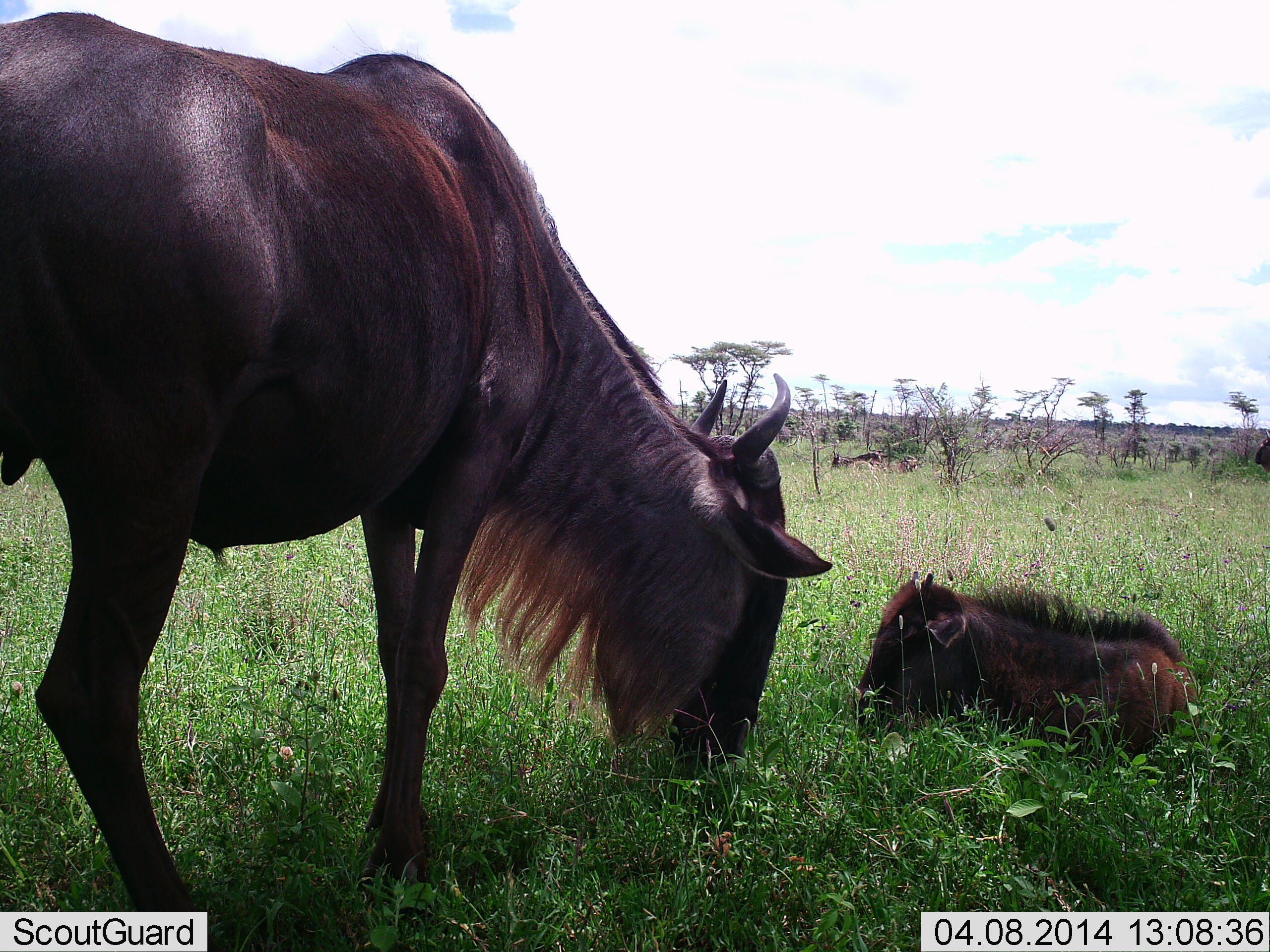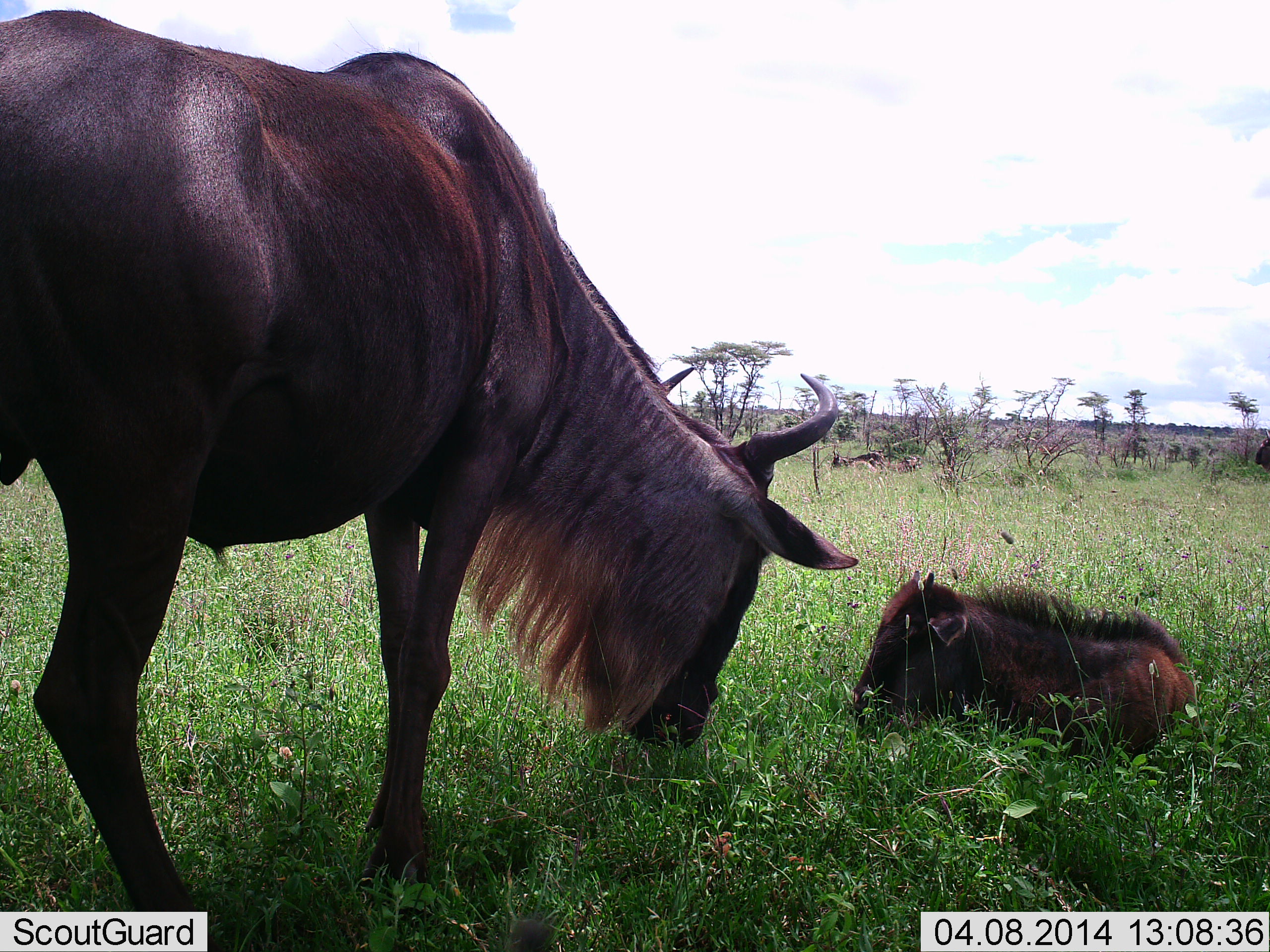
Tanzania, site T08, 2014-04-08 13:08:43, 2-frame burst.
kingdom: Animalia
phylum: Chordata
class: Mammalia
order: Artiodactyla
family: Bovidae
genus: Connochaetes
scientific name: Connochaetes taurinus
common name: blue wildebeest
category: wildebeest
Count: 2.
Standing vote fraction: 70%.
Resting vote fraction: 80%.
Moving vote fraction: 10%.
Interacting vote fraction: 10%.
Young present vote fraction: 90%.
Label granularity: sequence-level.